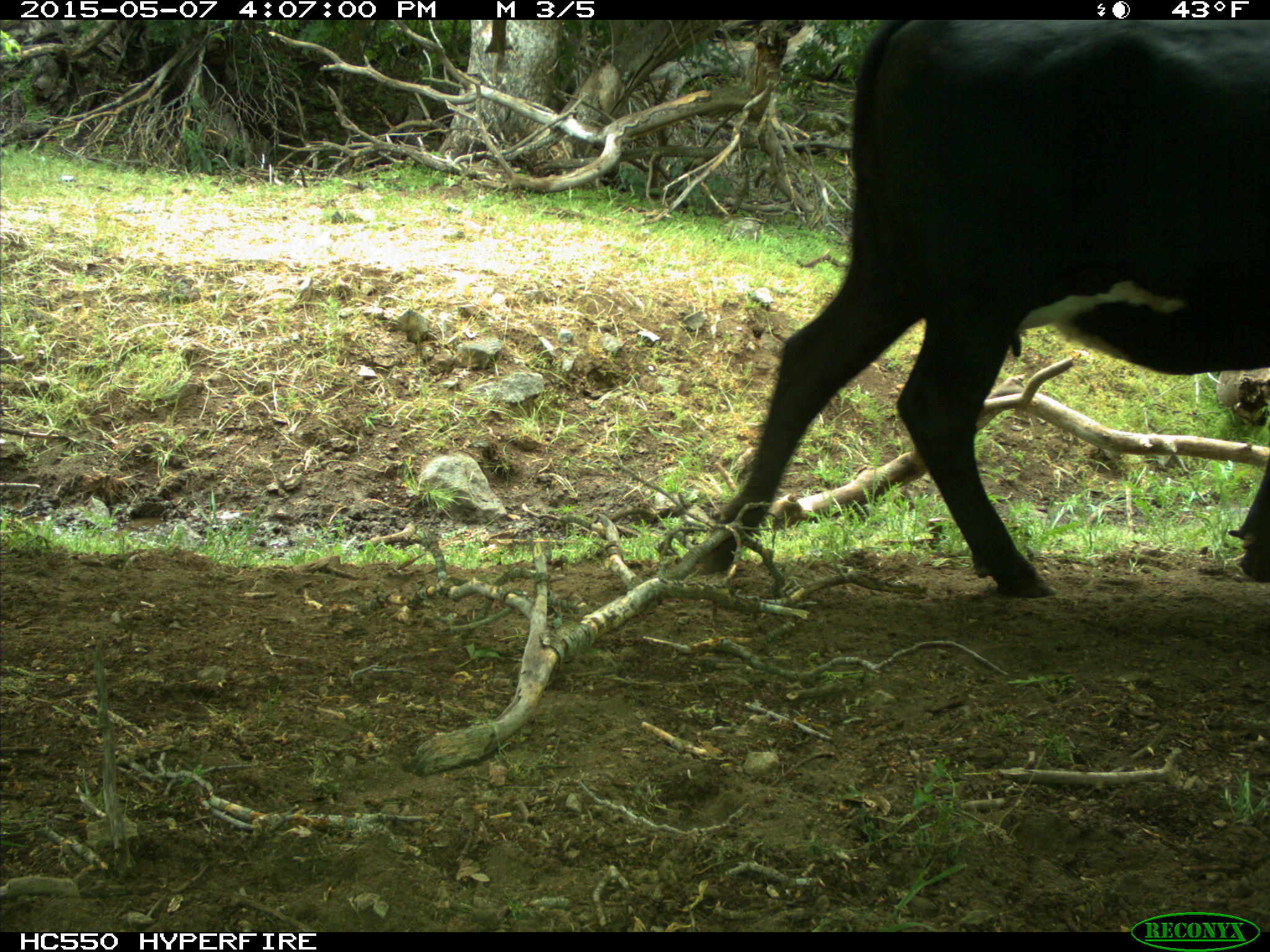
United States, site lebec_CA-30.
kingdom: Animalia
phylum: Chordata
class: Mammalia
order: Artiodactyla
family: Bovidae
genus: Bos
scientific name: Bos taurus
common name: domestic cow